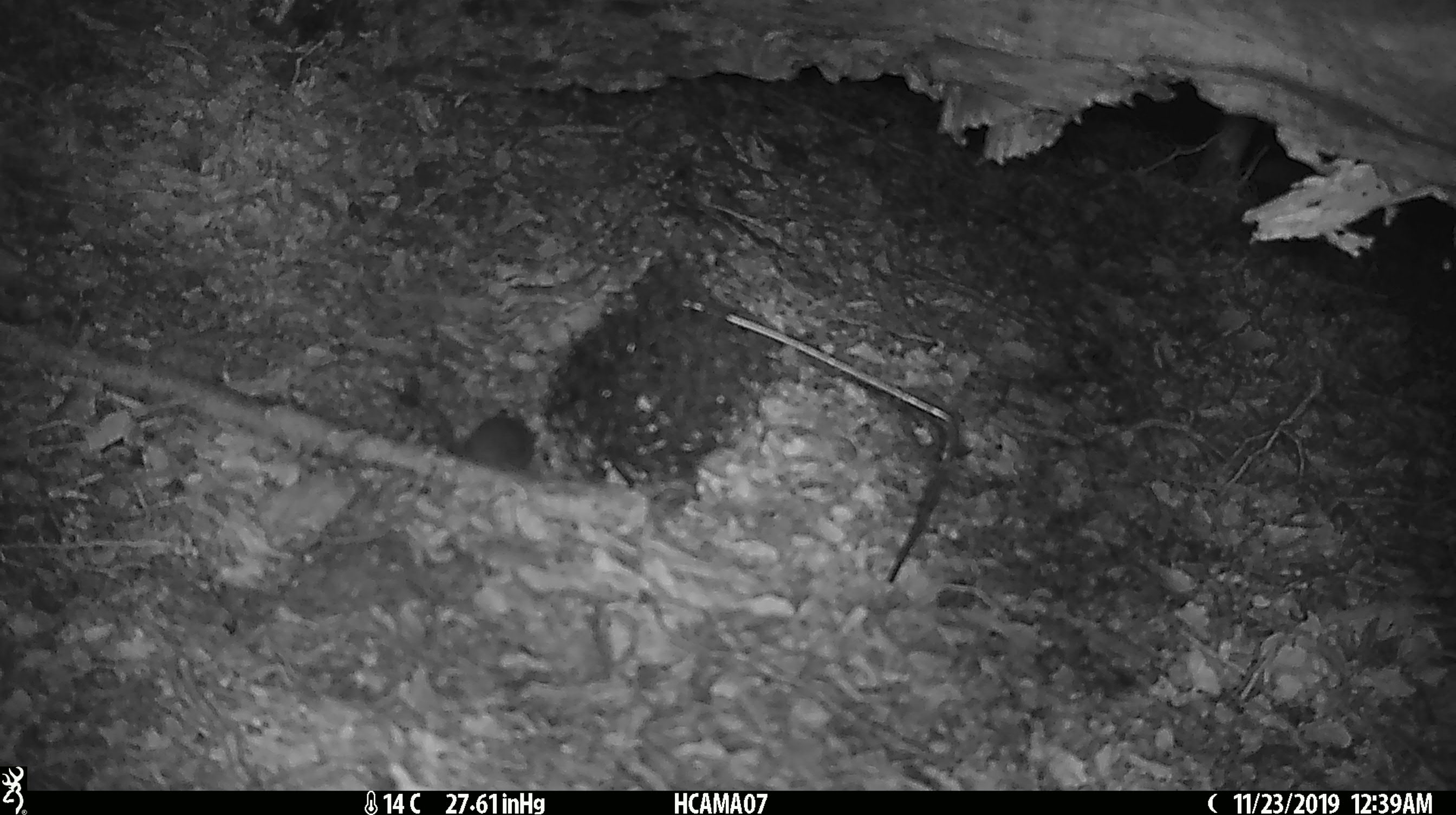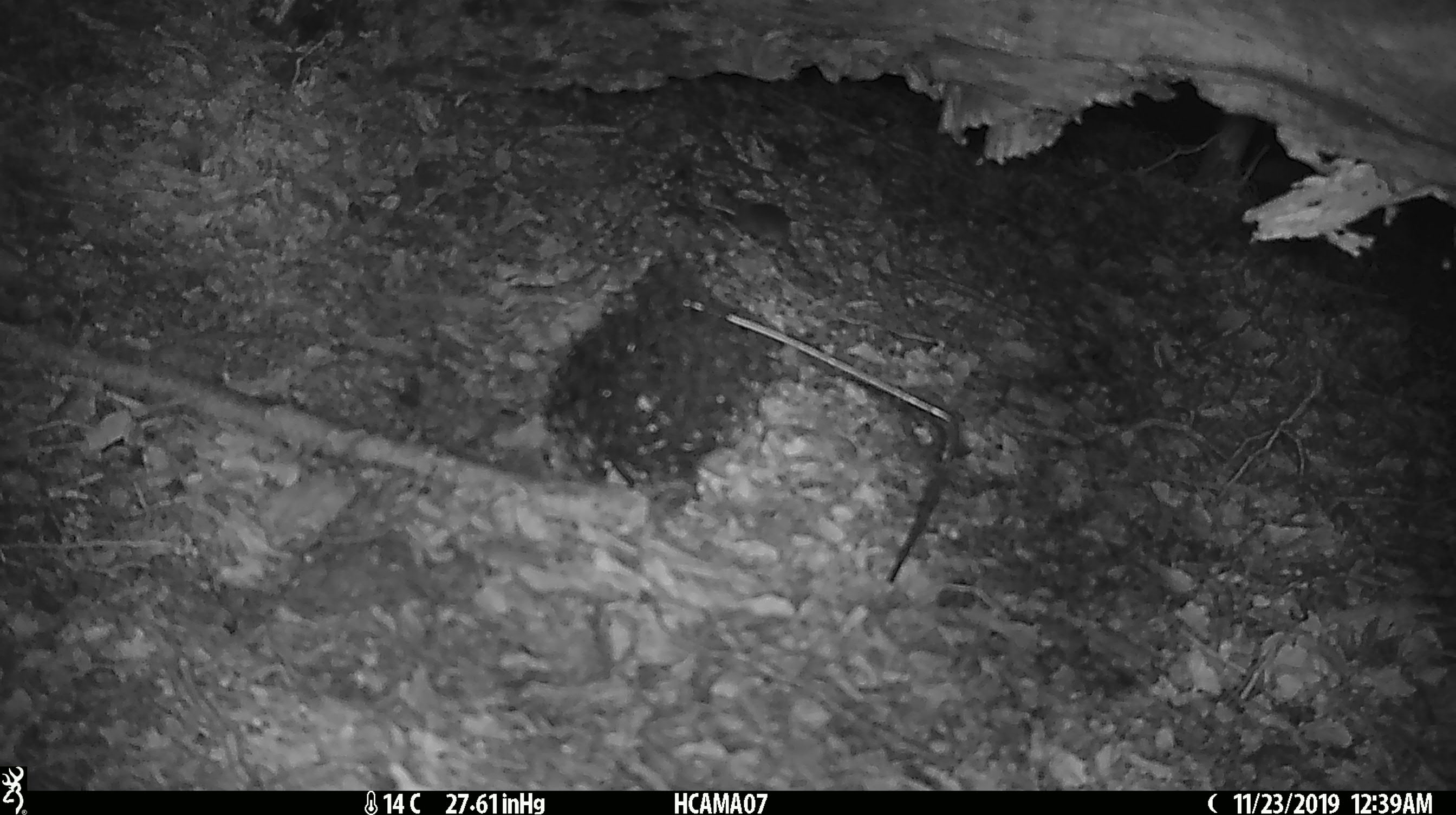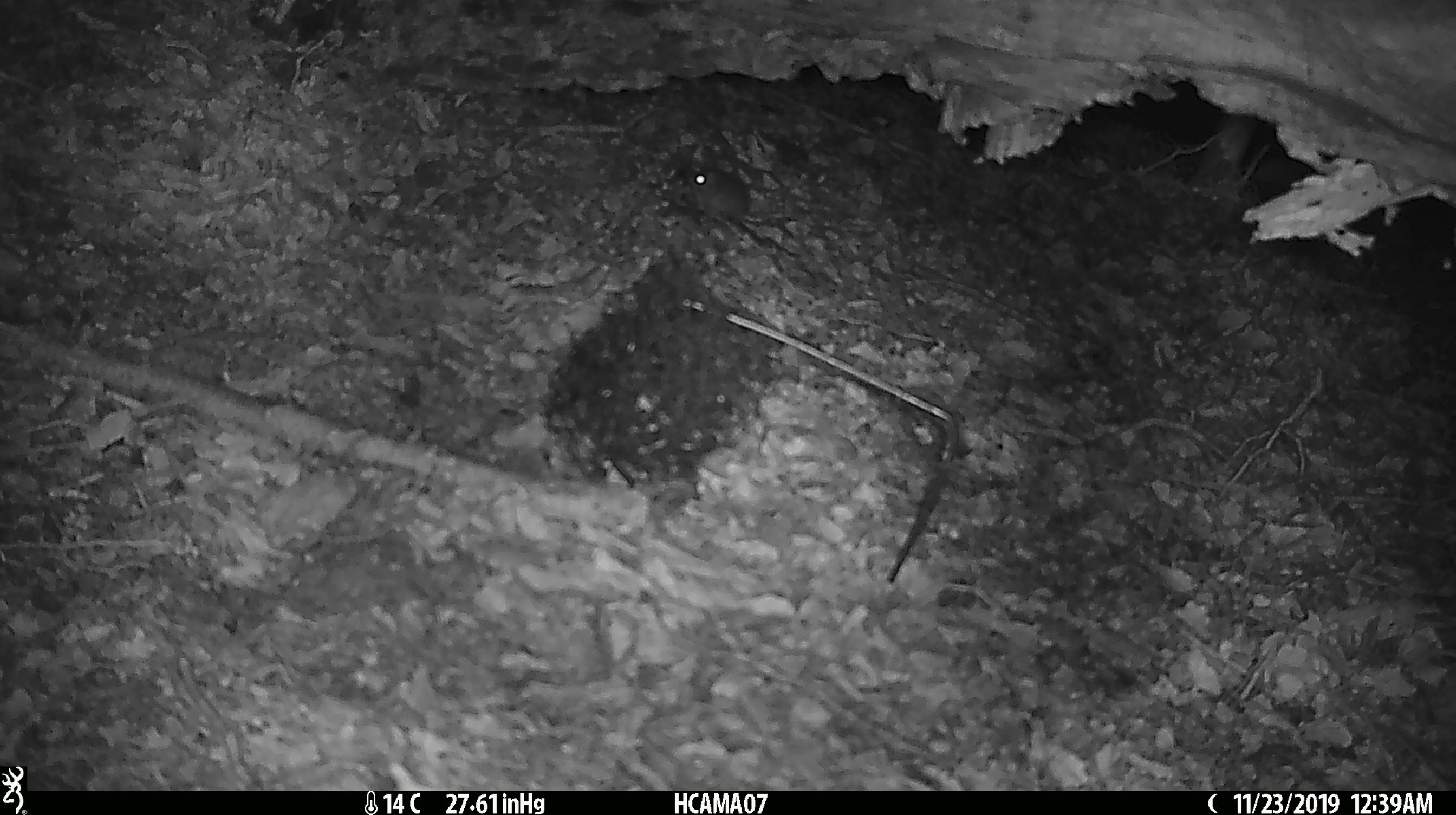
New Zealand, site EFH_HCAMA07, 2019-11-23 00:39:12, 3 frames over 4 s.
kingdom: Animalia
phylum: Chordata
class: Mammalia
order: Rodentia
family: Muridae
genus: Mus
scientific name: Mus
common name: mouse